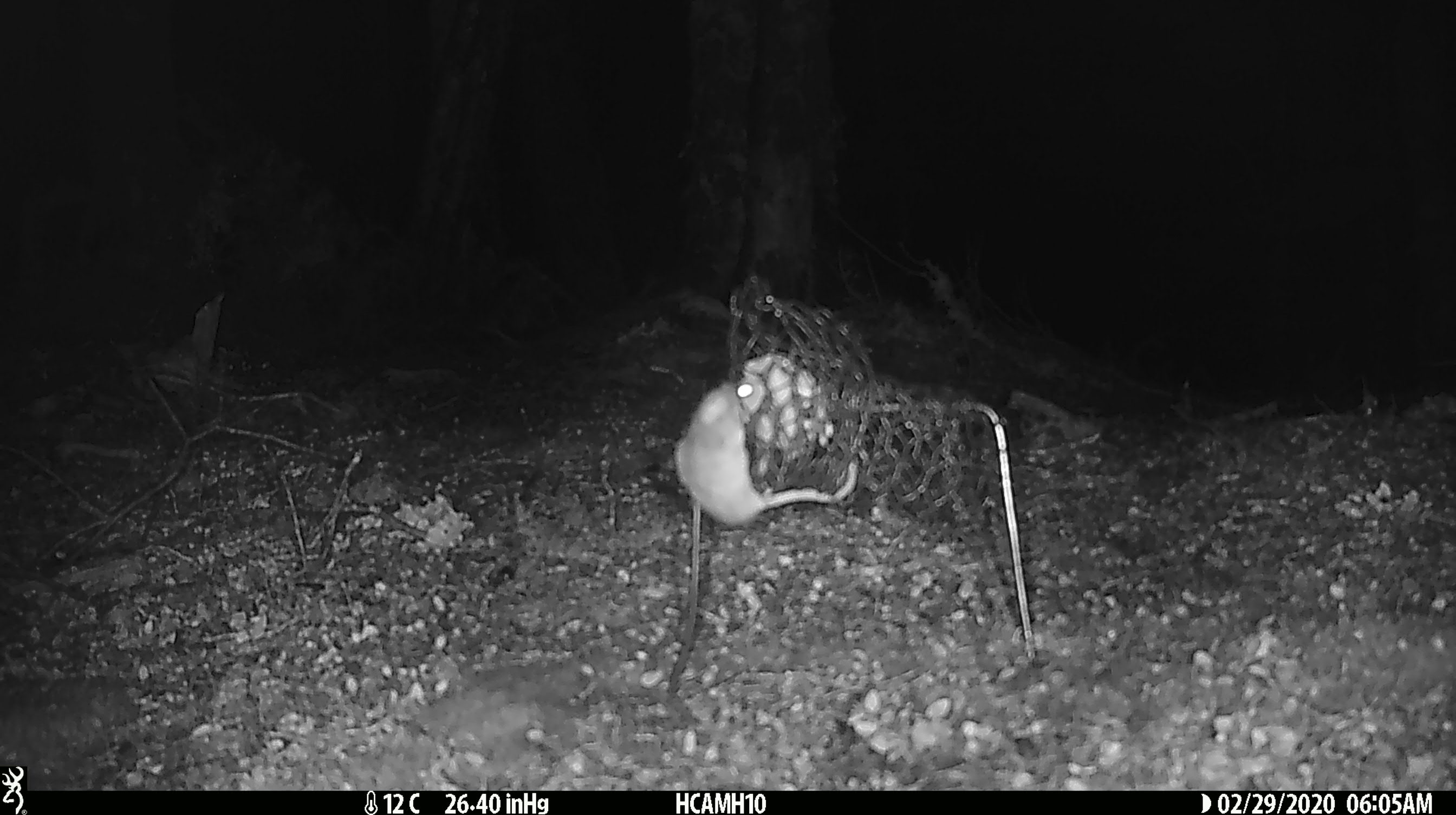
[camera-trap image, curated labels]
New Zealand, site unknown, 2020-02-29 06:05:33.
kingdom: Animalia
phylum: Chordata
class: Mammalia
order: Rodentia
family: Muridae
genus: Mus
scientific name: Mus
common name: mouse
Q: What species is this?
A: Mouse (Mus).